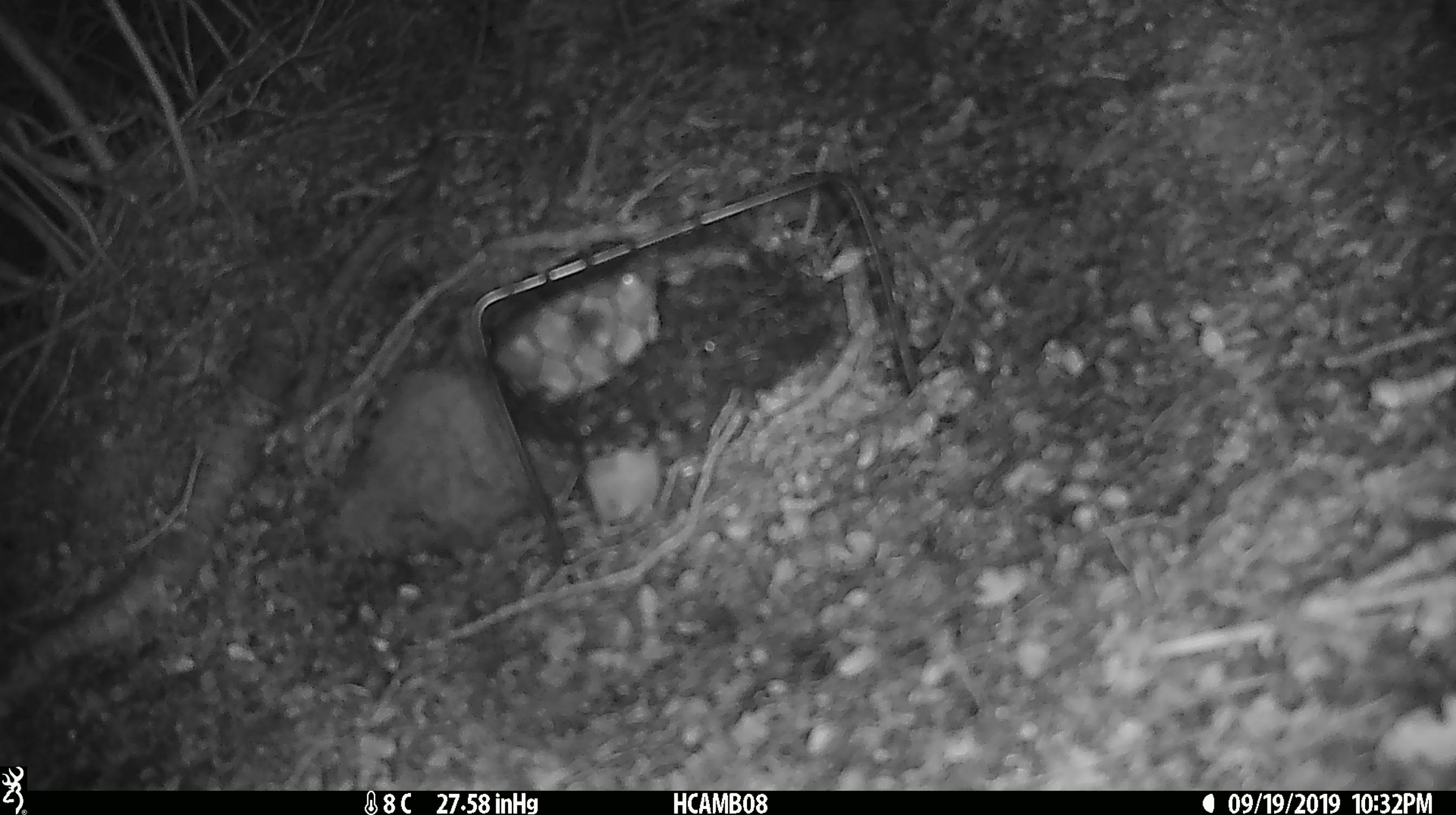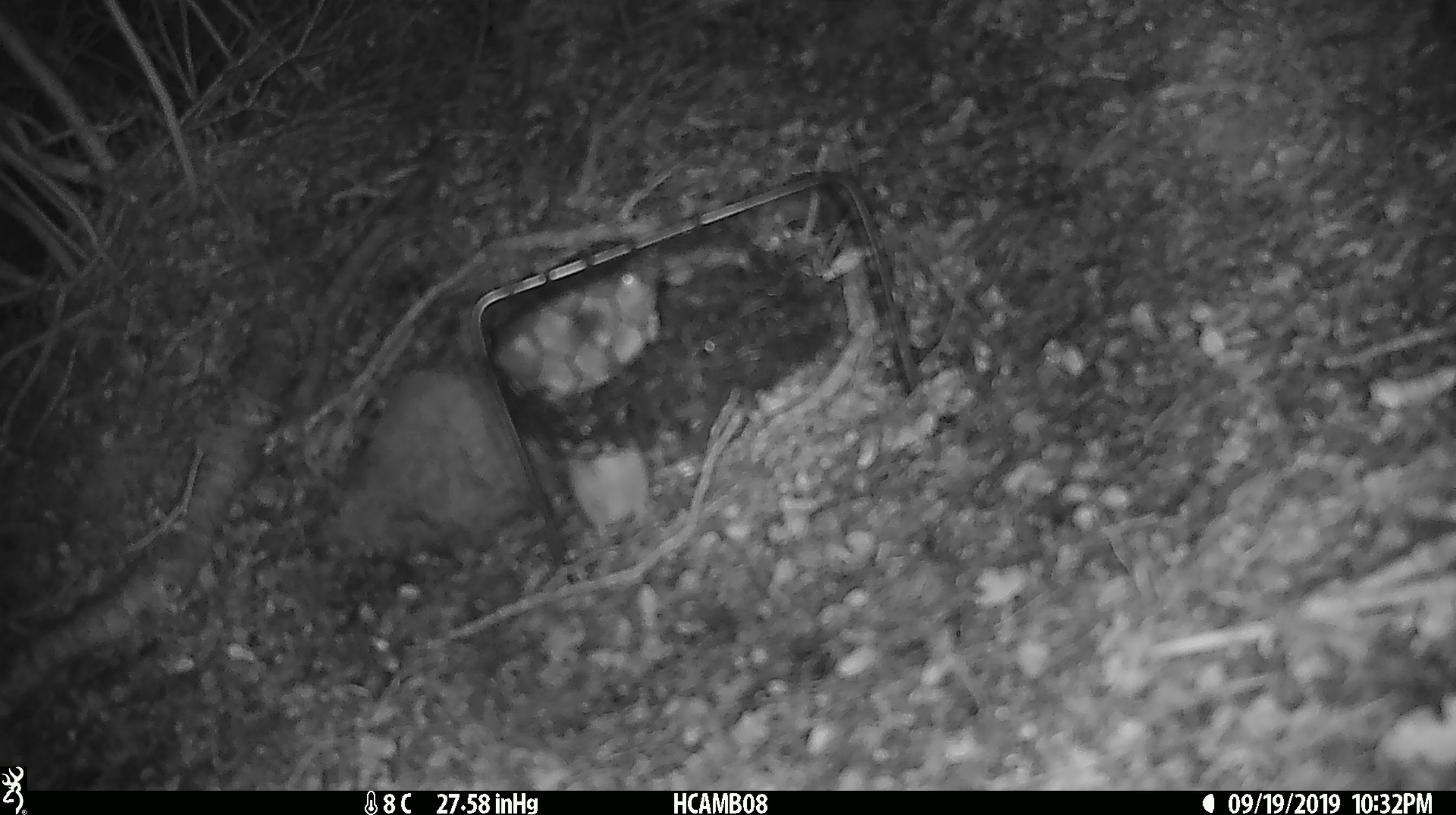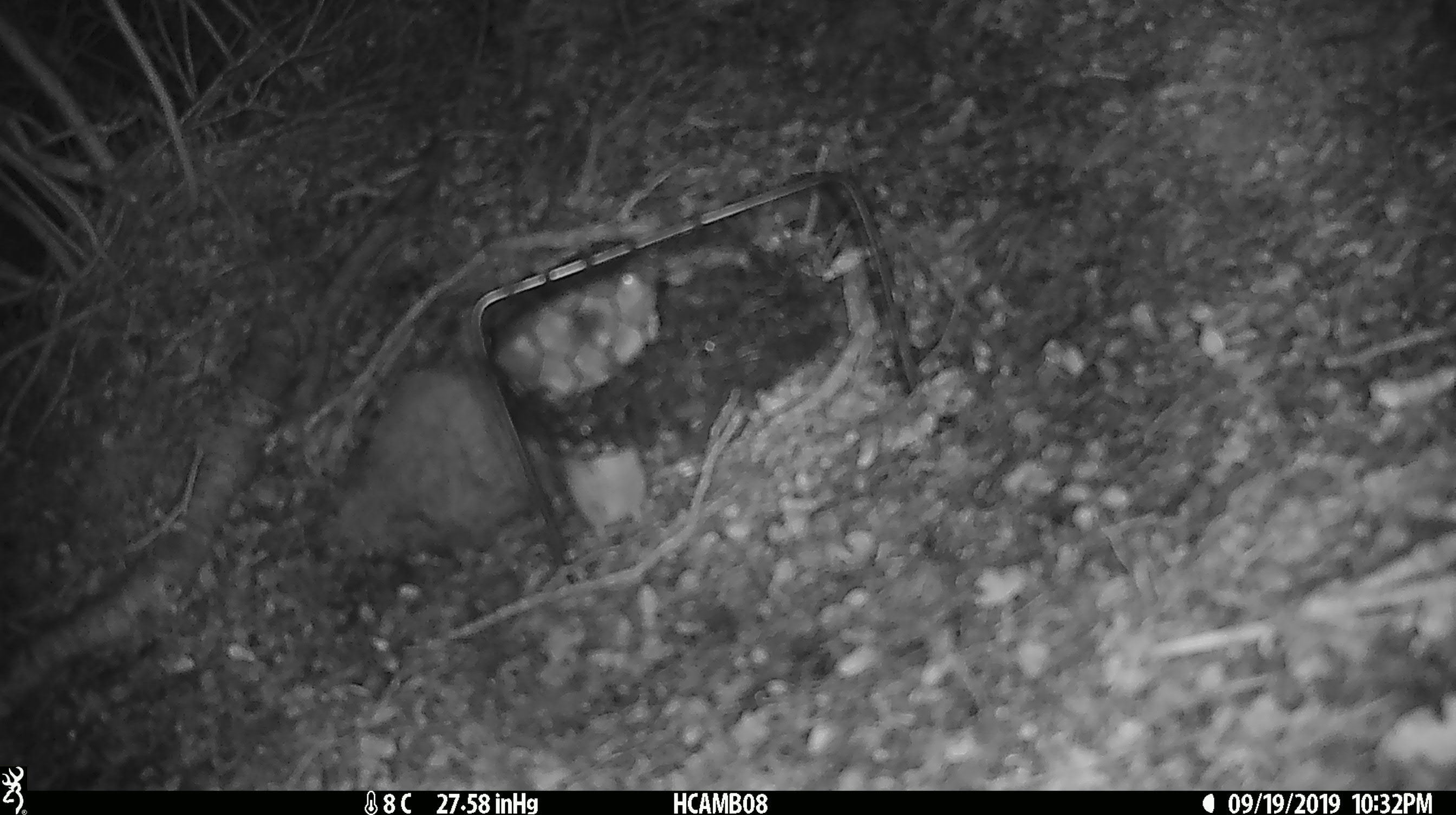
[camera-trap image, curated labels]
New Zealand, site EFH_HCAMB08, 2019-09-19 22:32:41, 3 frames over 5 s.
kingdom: Animalia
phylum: Chordata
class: Mammalia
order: Rodentia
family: Muridae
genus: Mus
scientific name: Mus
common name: mouse